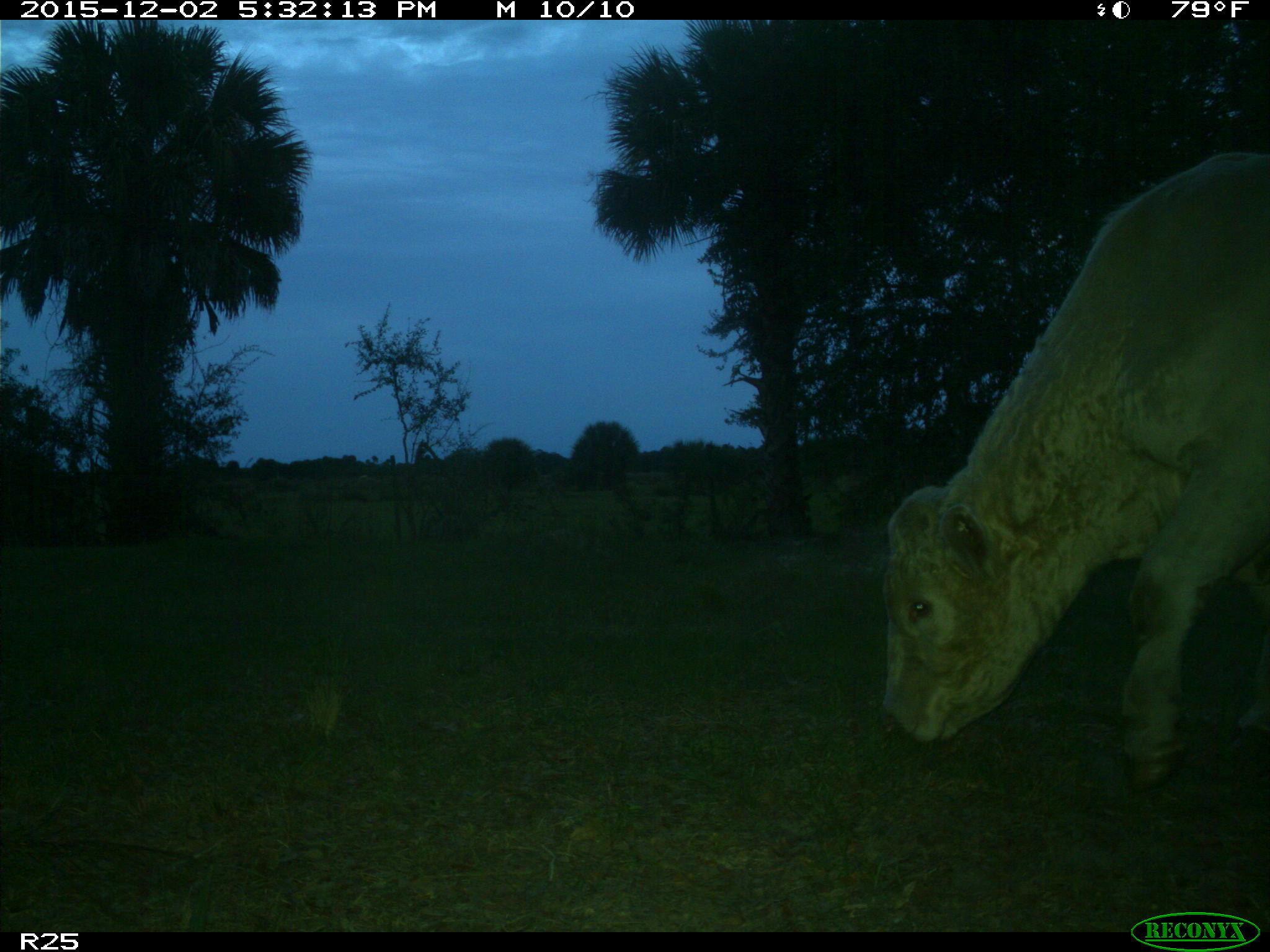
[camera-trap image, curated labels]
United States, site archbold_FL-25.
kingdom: Animalia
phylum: Chordata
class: Mammalia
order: Artiodactyla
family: Bovidae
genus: Bos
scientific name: Bos taurus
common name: domestic cow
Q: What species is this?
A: Bos taurus (domestic cow).